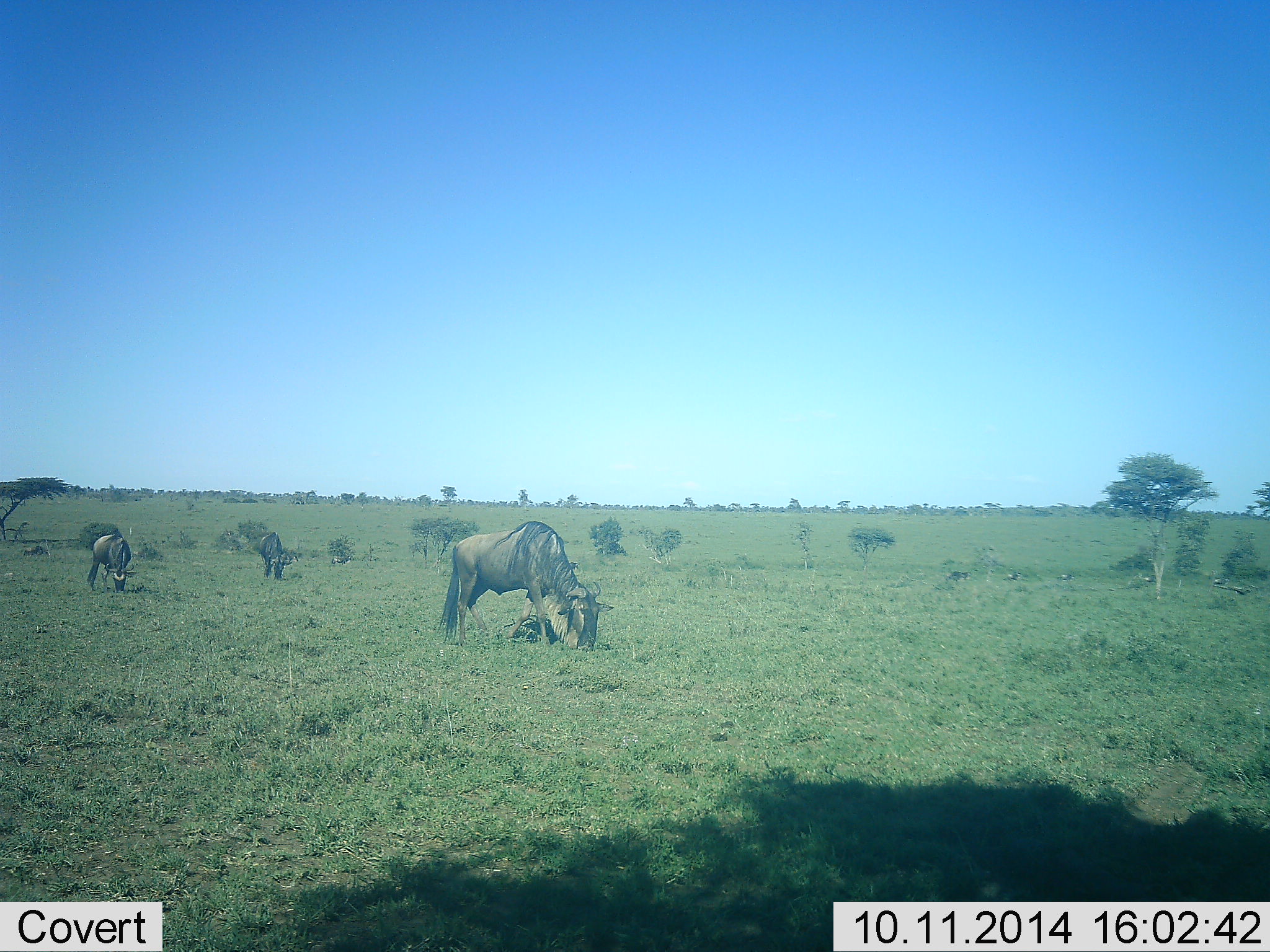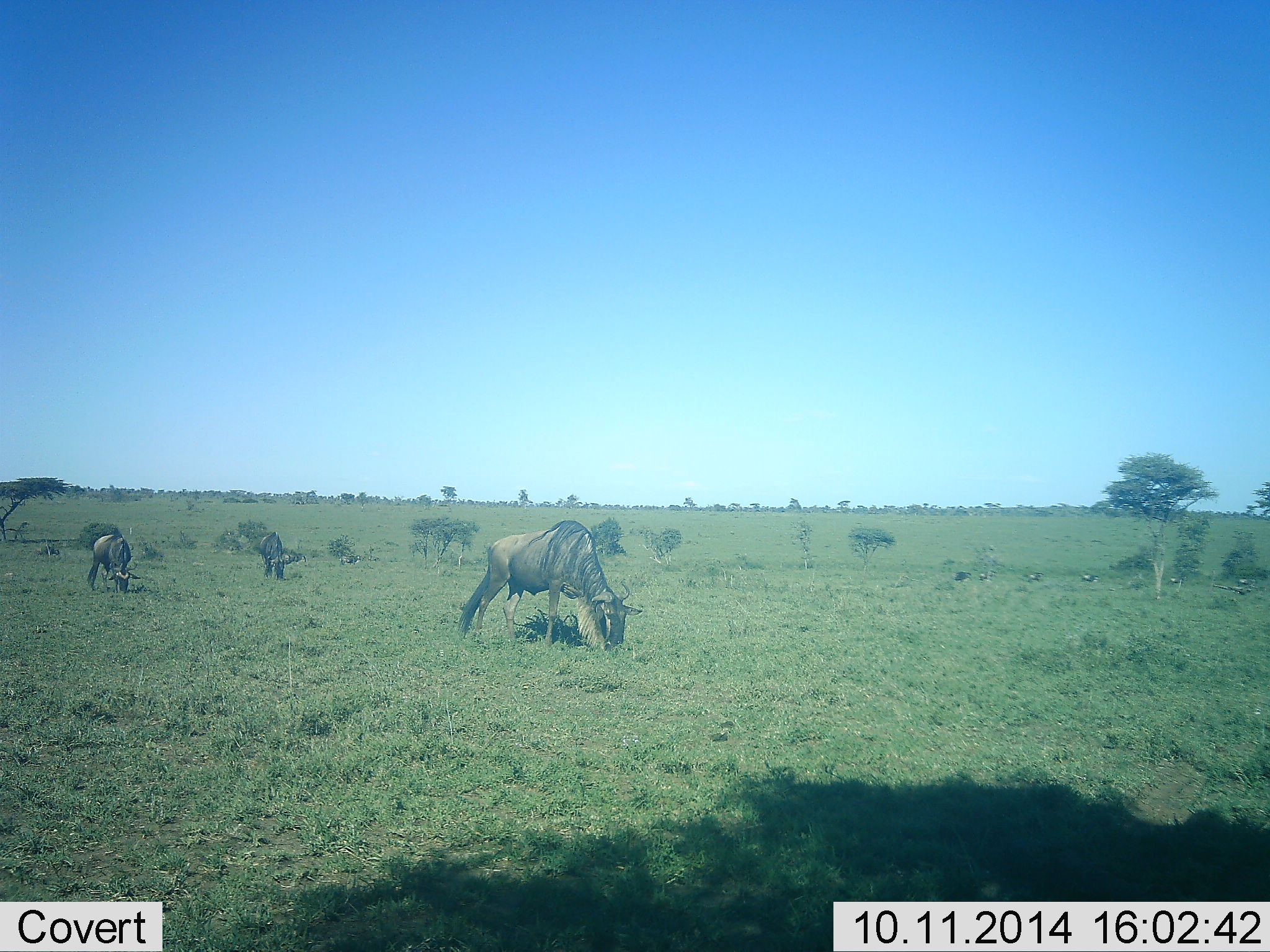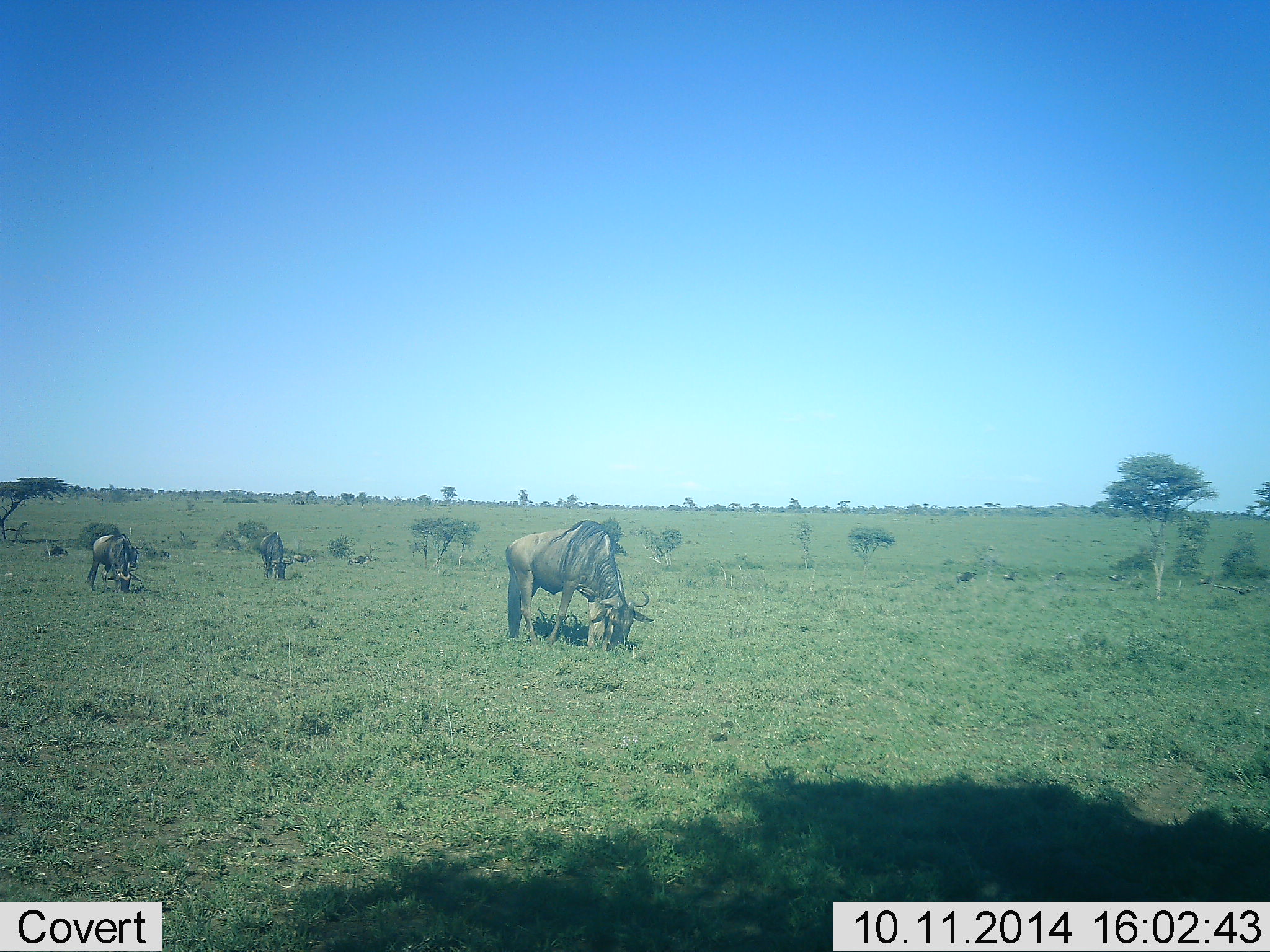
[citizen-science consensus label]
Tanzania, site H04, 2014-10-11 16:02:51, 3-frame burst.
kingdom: Animalia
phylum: Chordata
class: Mammalia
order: Artiodactyla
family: Bovidae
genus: Connochaetes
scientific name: Connochaetes taurinus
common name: blue wildebeest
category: wildebeest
Wildebeest (blue wildebeest) (Connochaetes taurinus), count 11-50. Behavior (volunteer vote fractions): standing 0%, resting 0%, moving 40%, interacting 0%. Young present (vote fraction): 0%. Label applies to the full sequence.